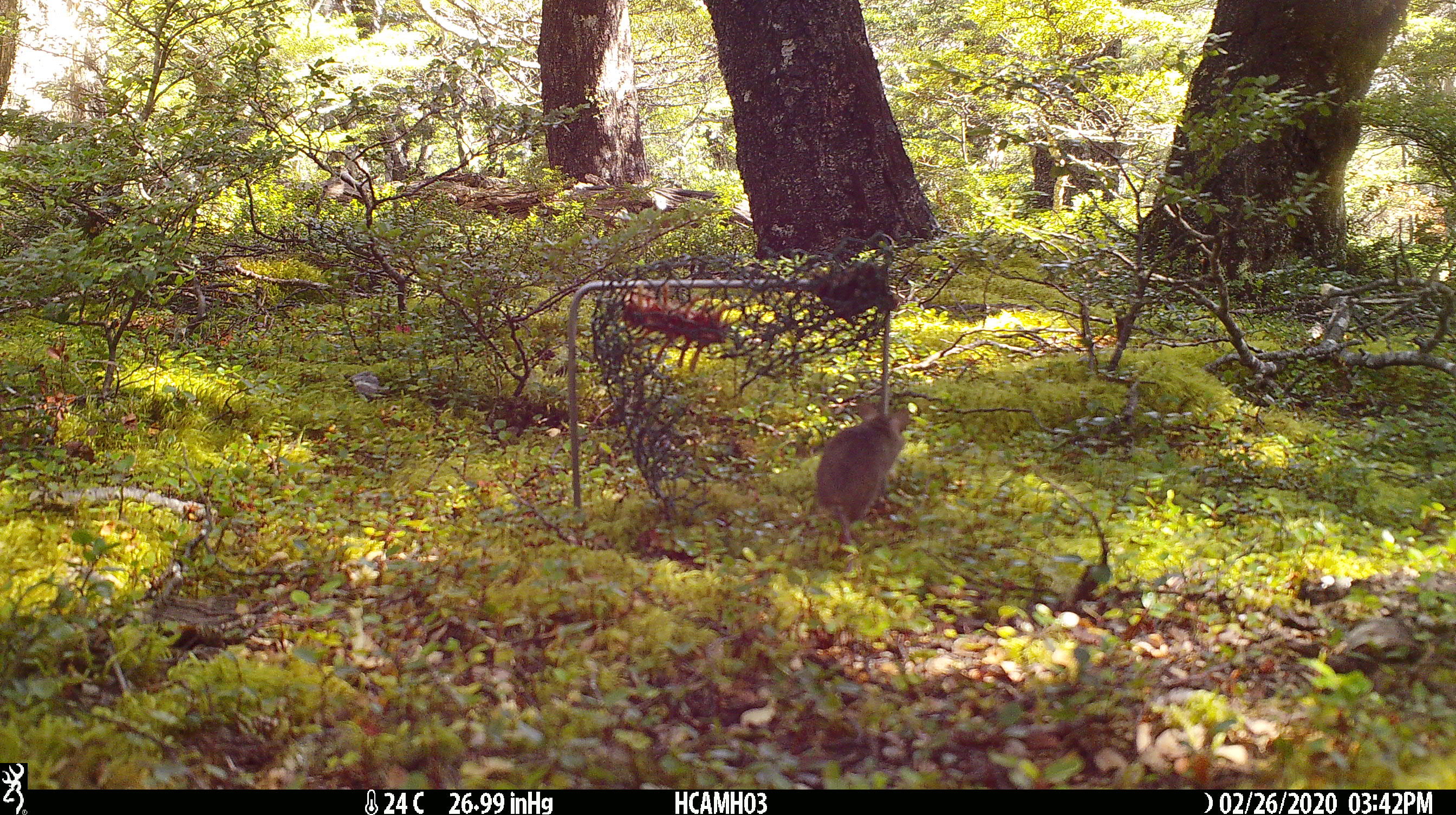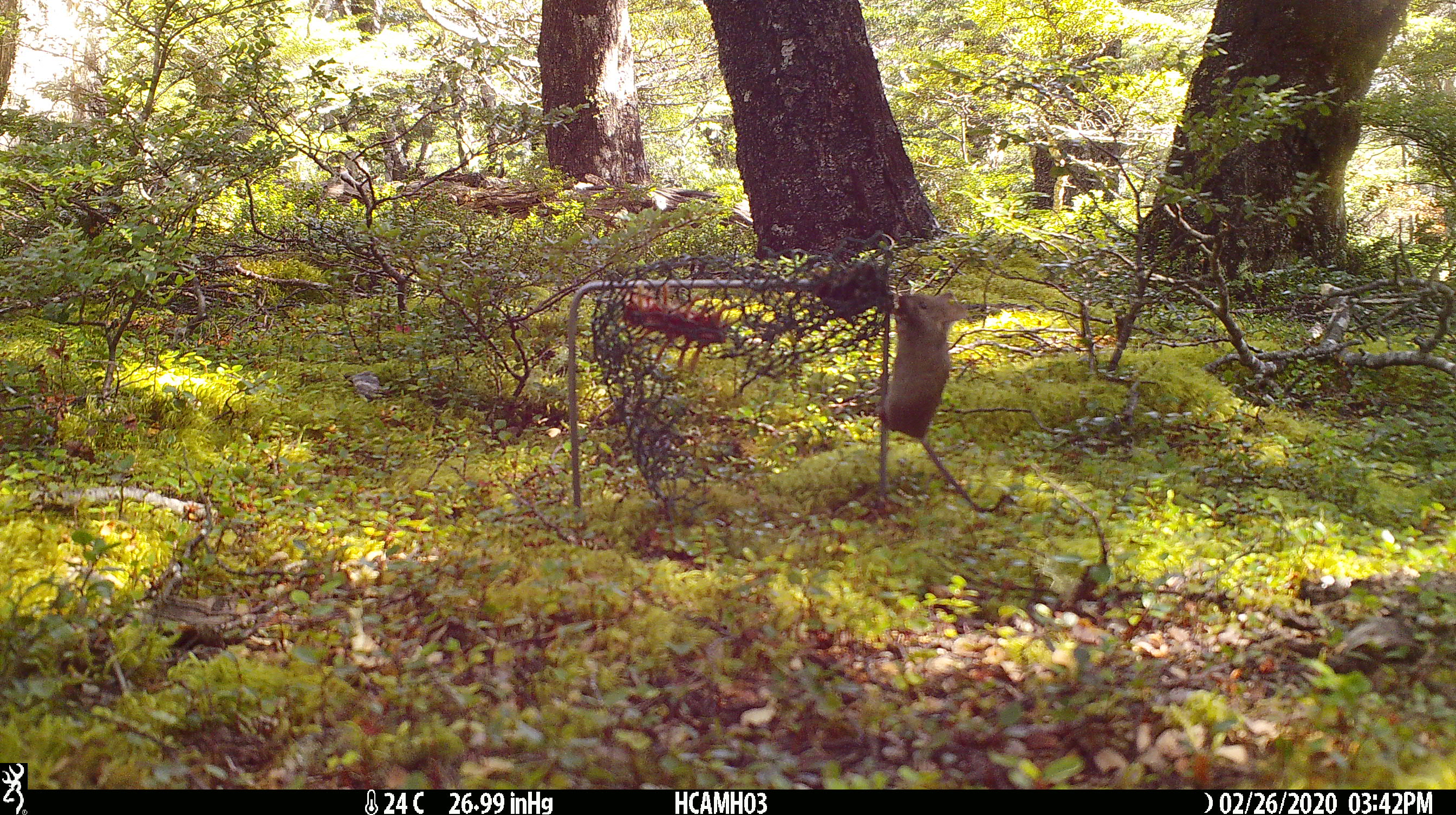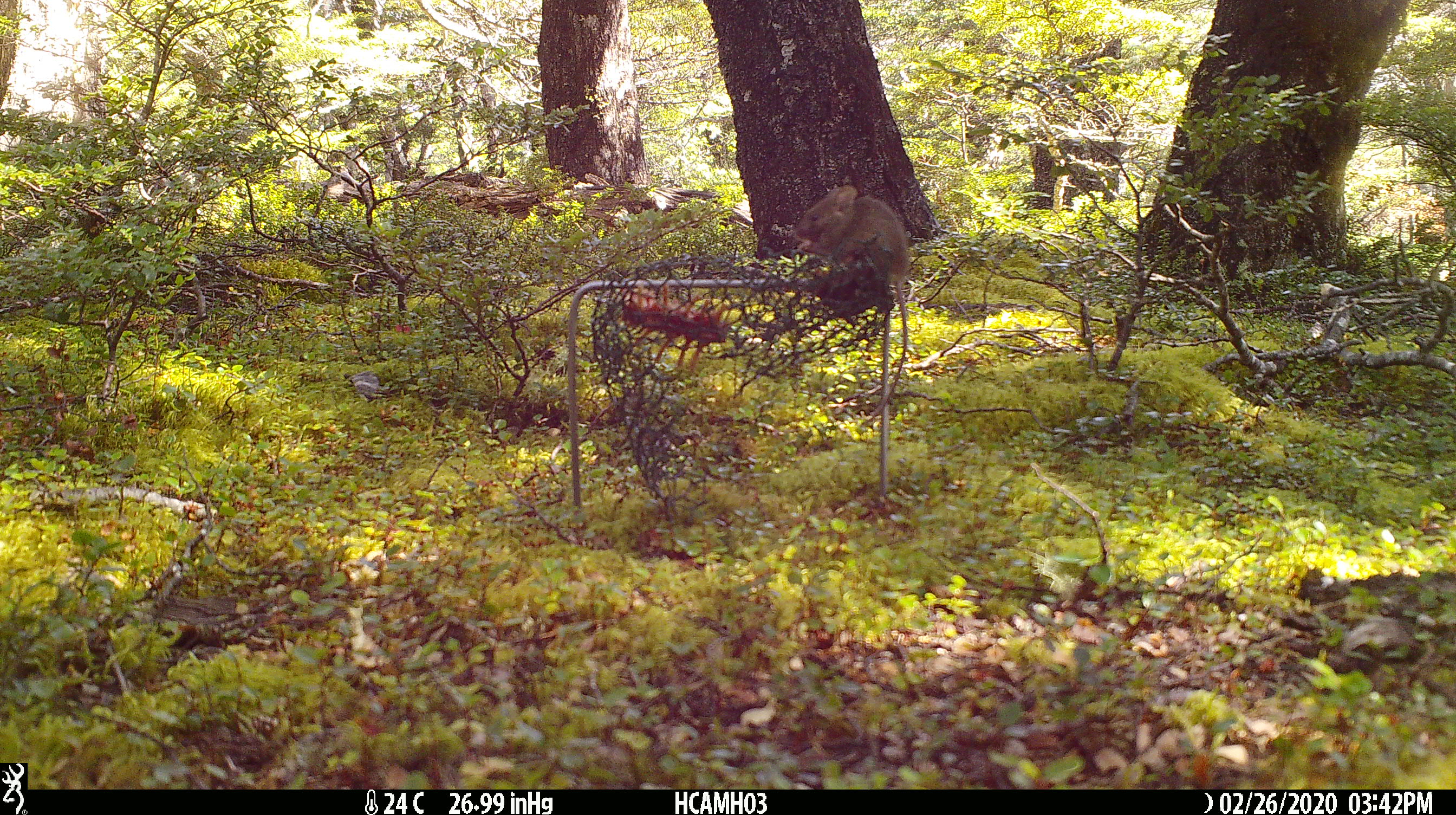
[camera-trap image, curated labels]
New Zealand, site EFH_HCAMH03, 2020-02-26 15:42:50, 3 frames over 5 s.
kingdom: Animalia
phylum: Chordata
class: Mammalia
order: Rodentia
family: Muridae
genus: Mus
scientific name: Mus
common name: mouse